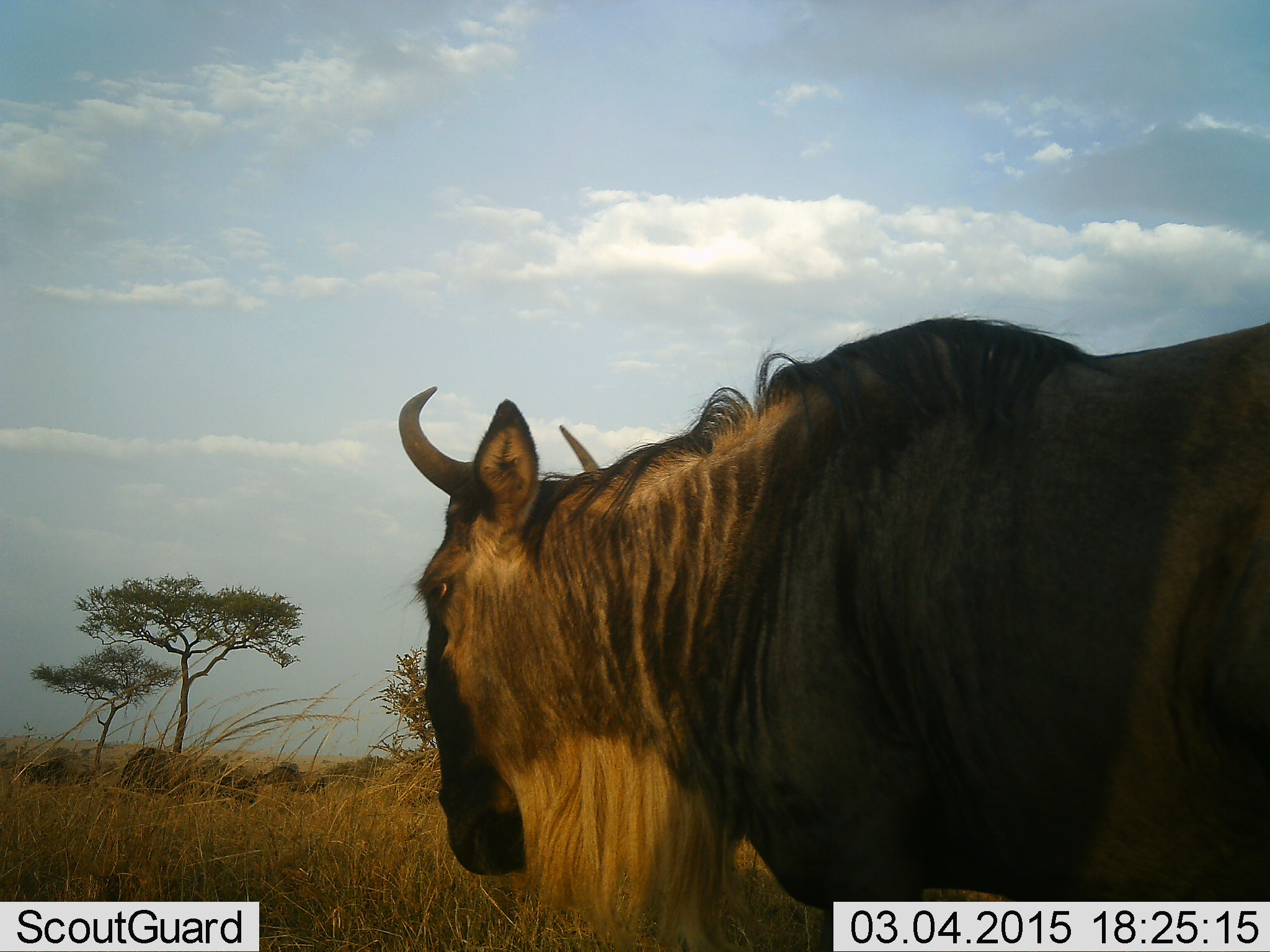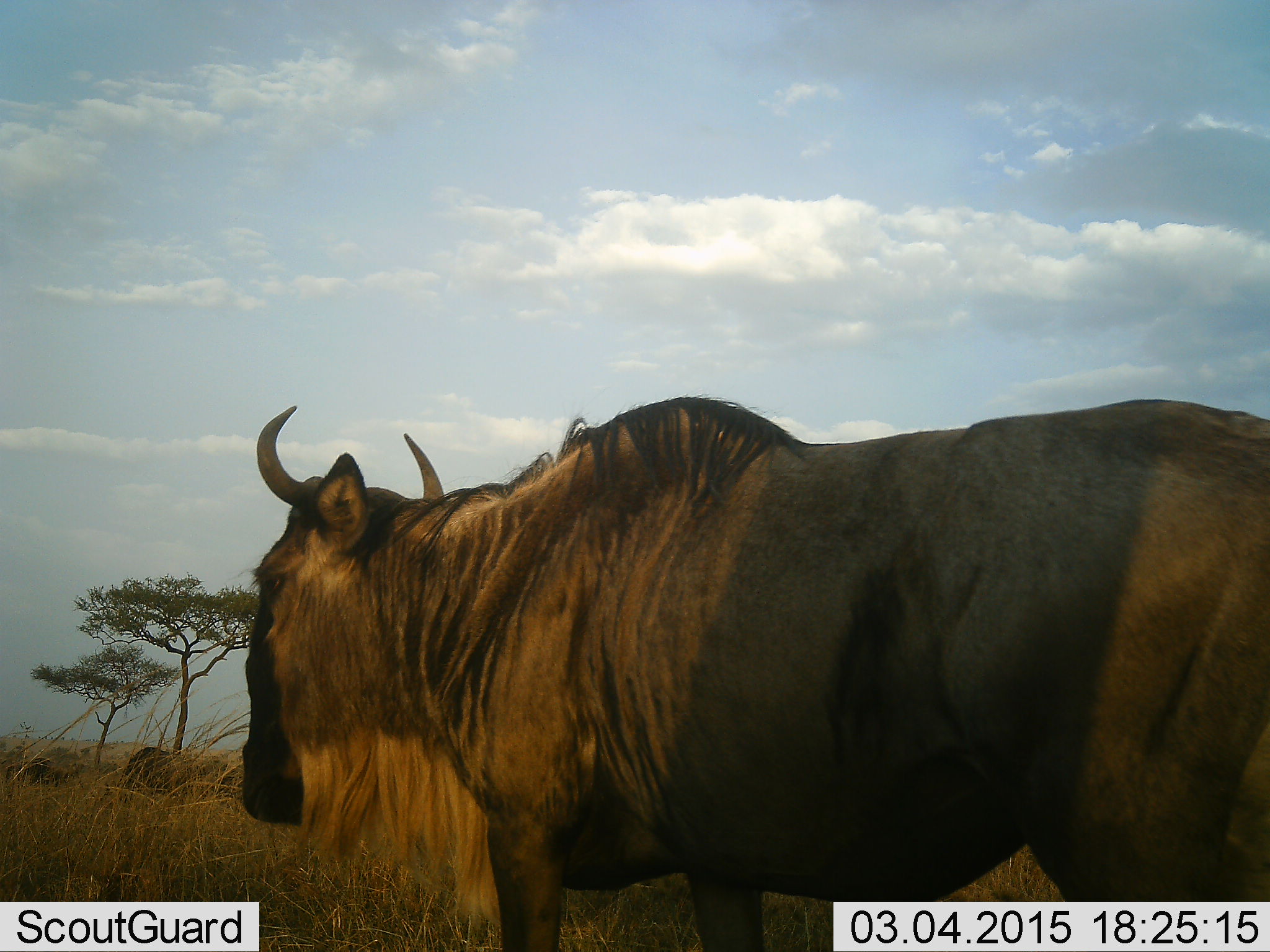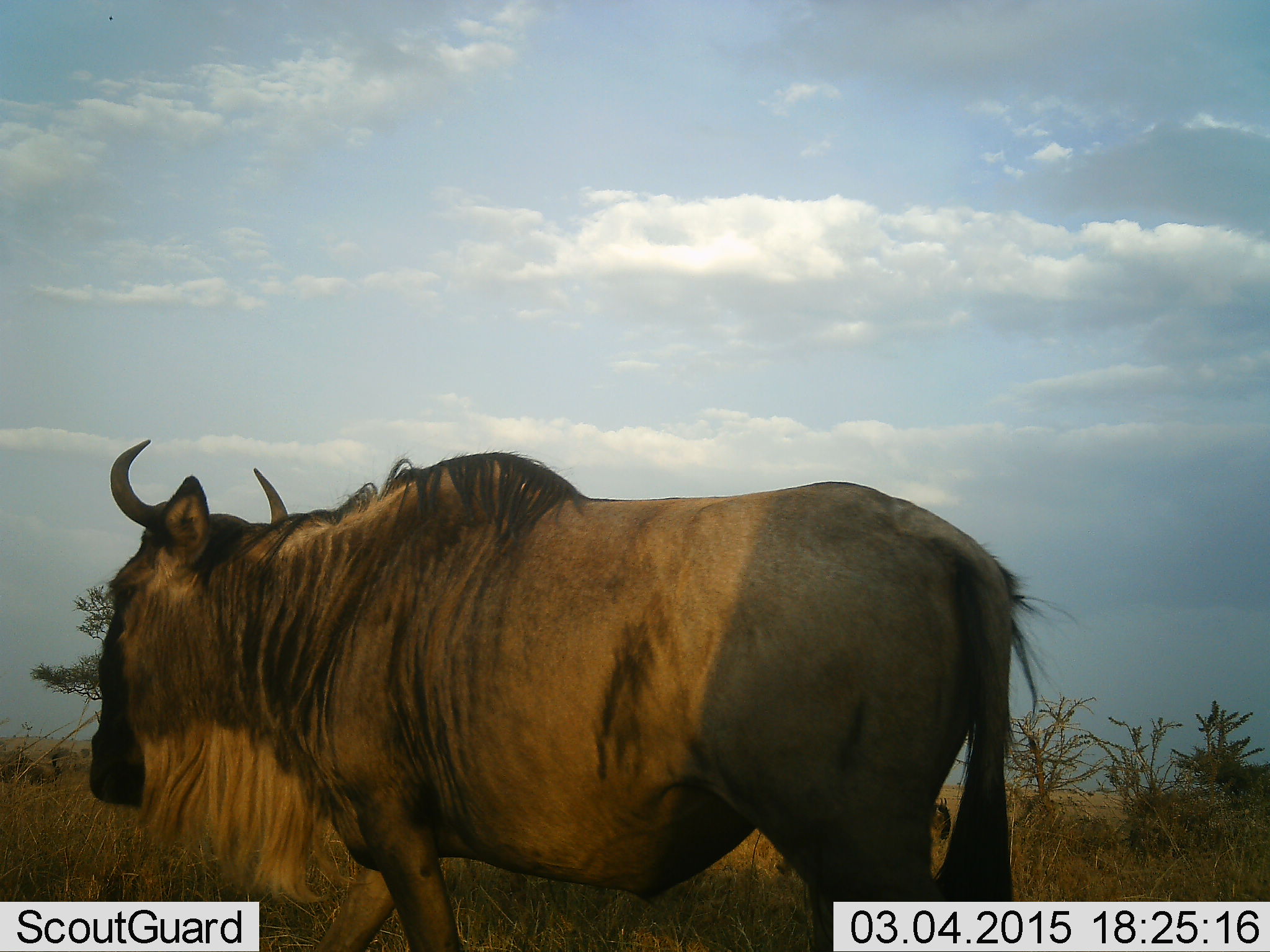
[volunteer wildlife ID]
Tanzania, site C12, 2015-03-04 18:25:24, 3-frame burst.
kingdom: Animalia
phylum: Chordata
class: Mammalia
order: Artiodactyla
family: Bovidae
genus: Connochaetes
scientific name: Connochaetes taurinus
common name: blue wildebeest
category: wildebeest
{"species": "wildebeest (blue wildebeest) (Connochaetes taurinus)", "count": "1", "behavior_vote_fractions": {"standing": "40%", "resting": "10%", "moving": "70%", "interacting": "0%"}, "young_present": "0%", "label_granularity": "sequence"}